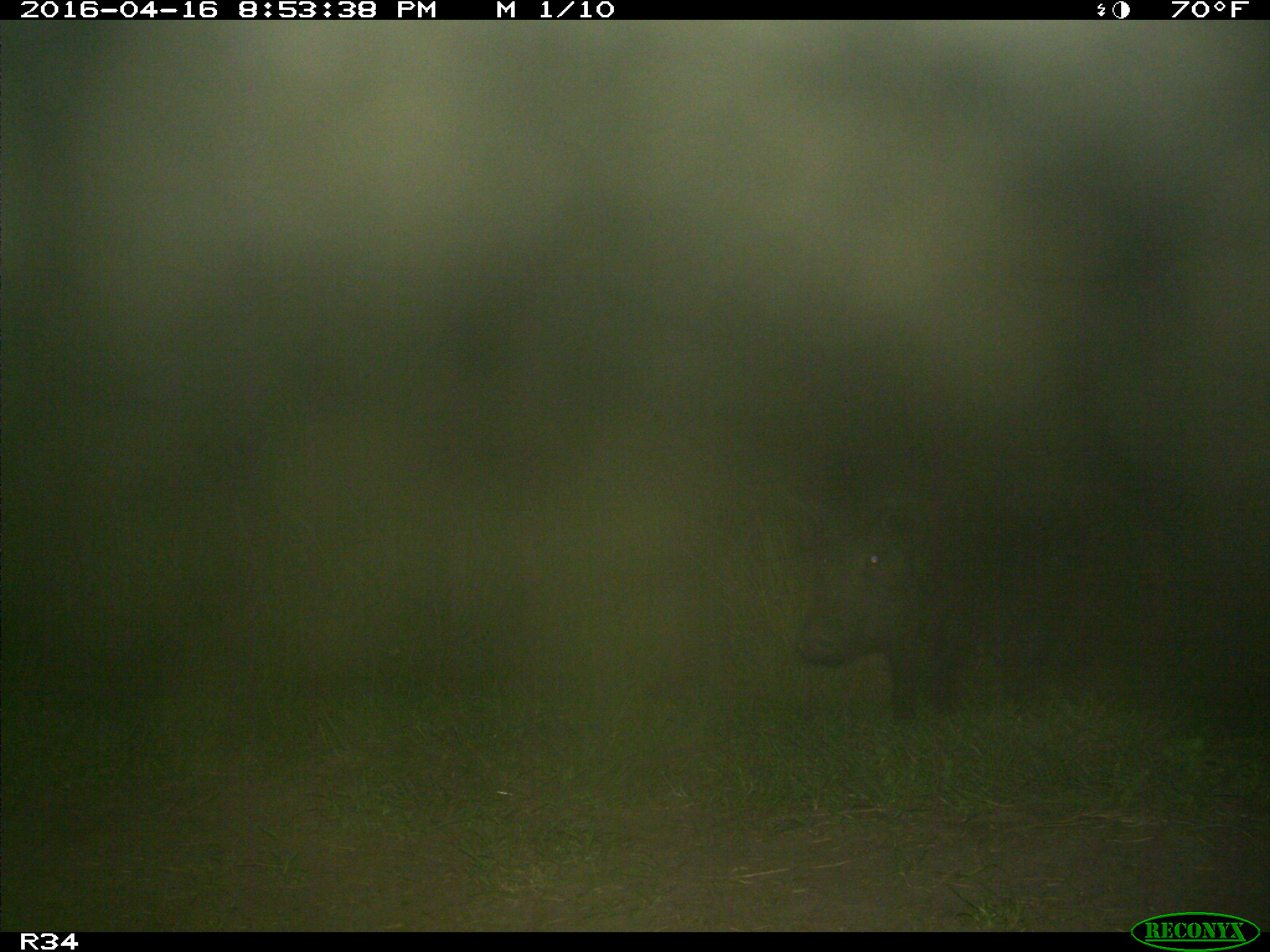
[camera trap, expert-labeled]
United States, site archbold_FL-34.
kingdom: Animalia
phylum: Chordata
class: Mammalia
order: Artiodactyla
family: Suidae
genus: Sus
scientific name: Sus scrofa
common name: wild boar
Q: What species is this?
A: Sus scrofa (wild boar).